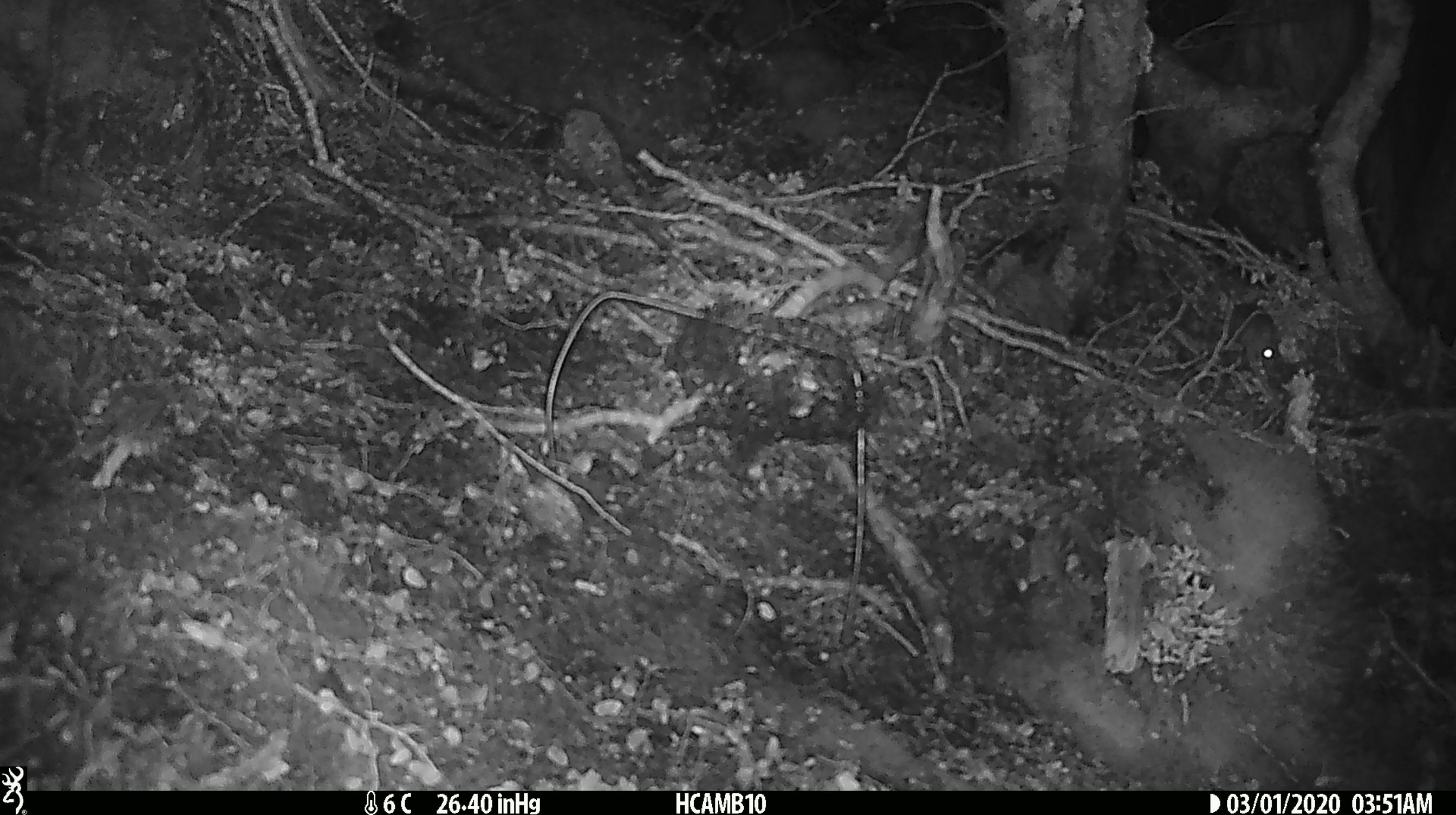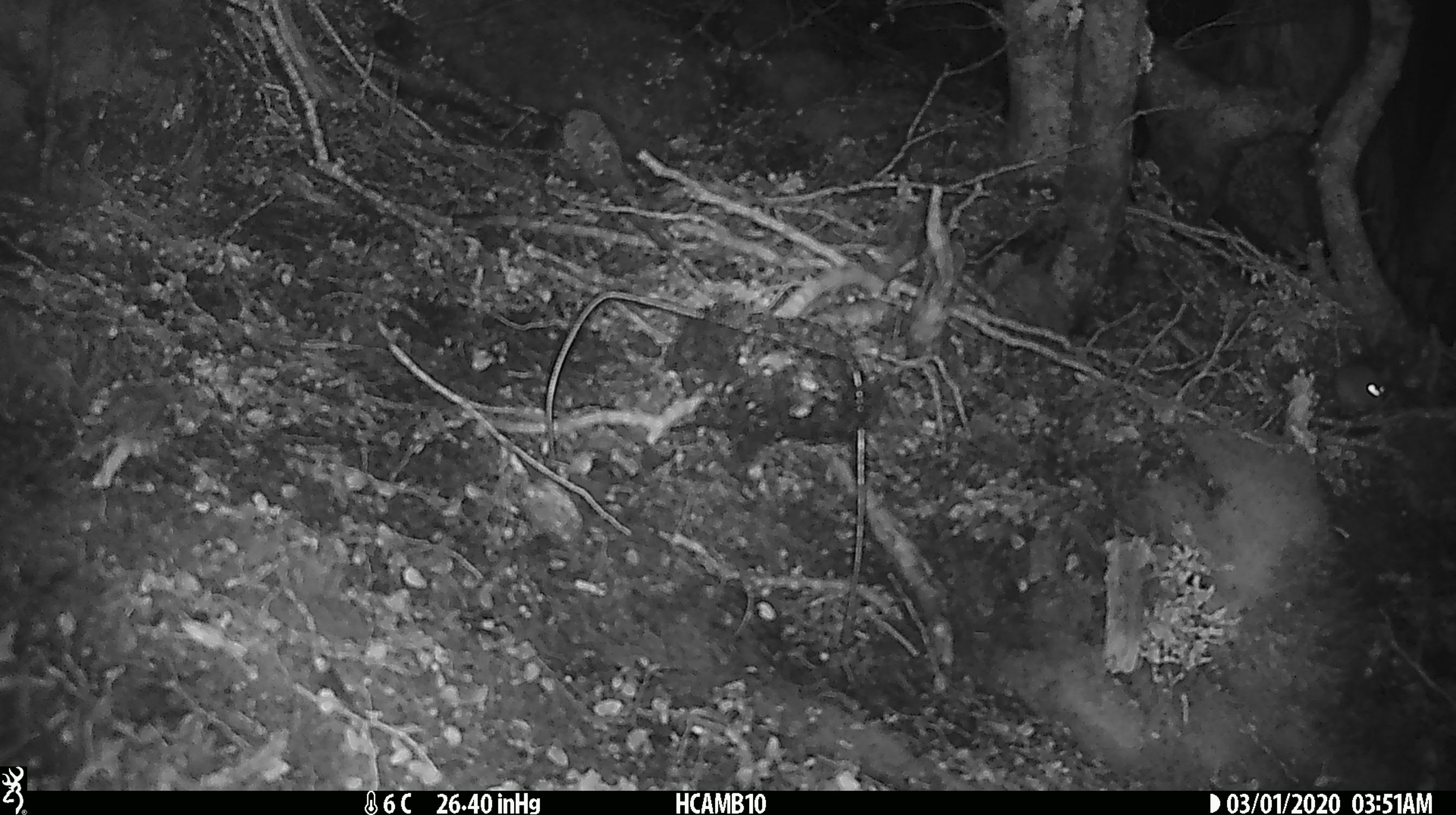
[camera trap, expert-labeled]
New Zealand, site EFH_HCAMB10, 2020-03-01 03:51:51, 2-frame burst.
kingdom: Animalia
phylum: Chordata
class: Mammalia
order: Rodentia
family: Muridae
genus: Mus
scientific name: Mus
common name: mouse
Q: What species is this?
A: Mouse (Mus).